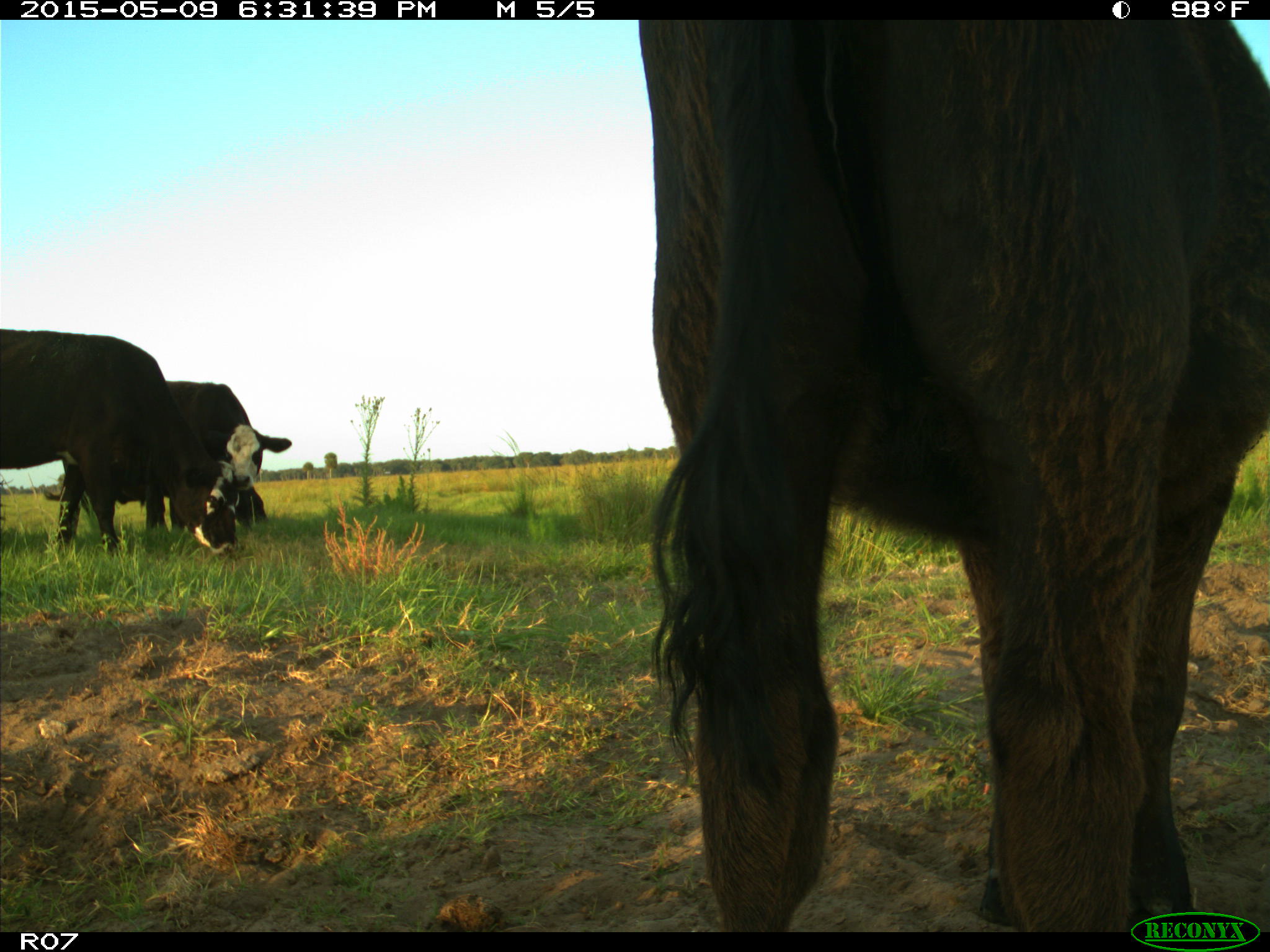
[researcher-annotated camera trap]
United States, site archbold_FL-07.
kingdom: Animalia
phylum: Chordata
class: Mammalia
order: Artiodactyla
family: Bovidae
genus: Bos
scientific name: Bos taurus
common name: domestic cow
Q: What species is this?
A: Bos taurus (domestic cow).